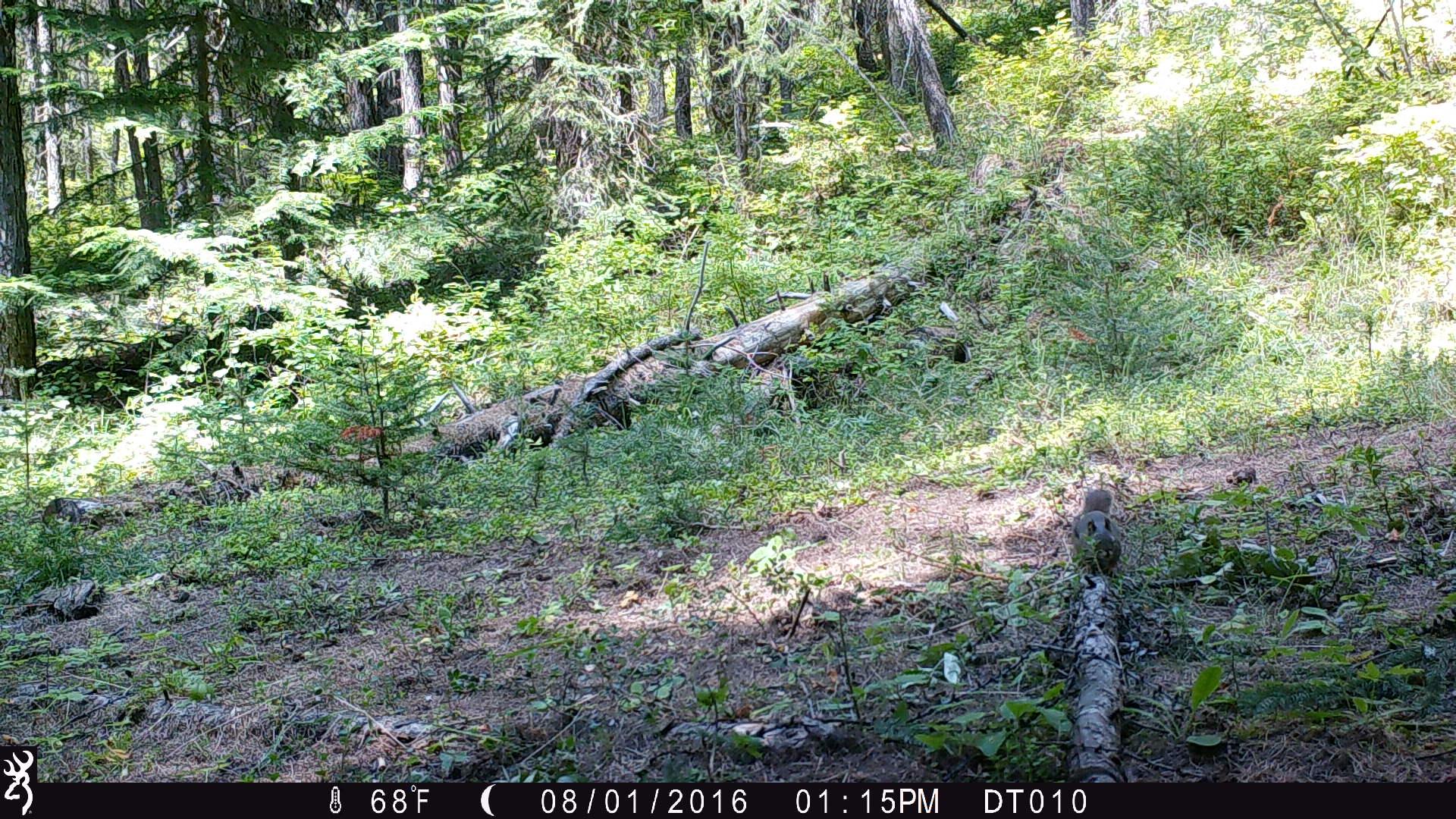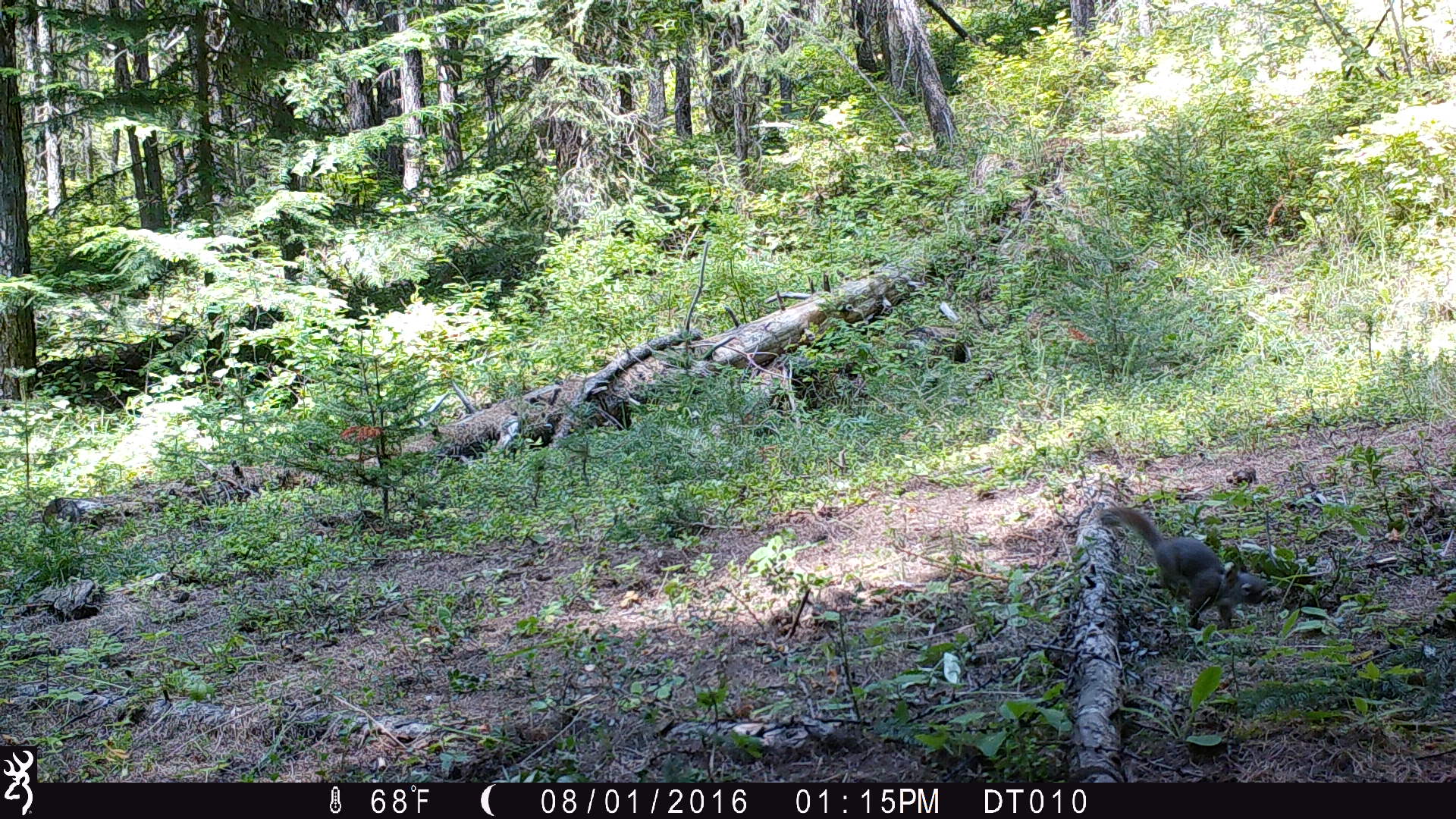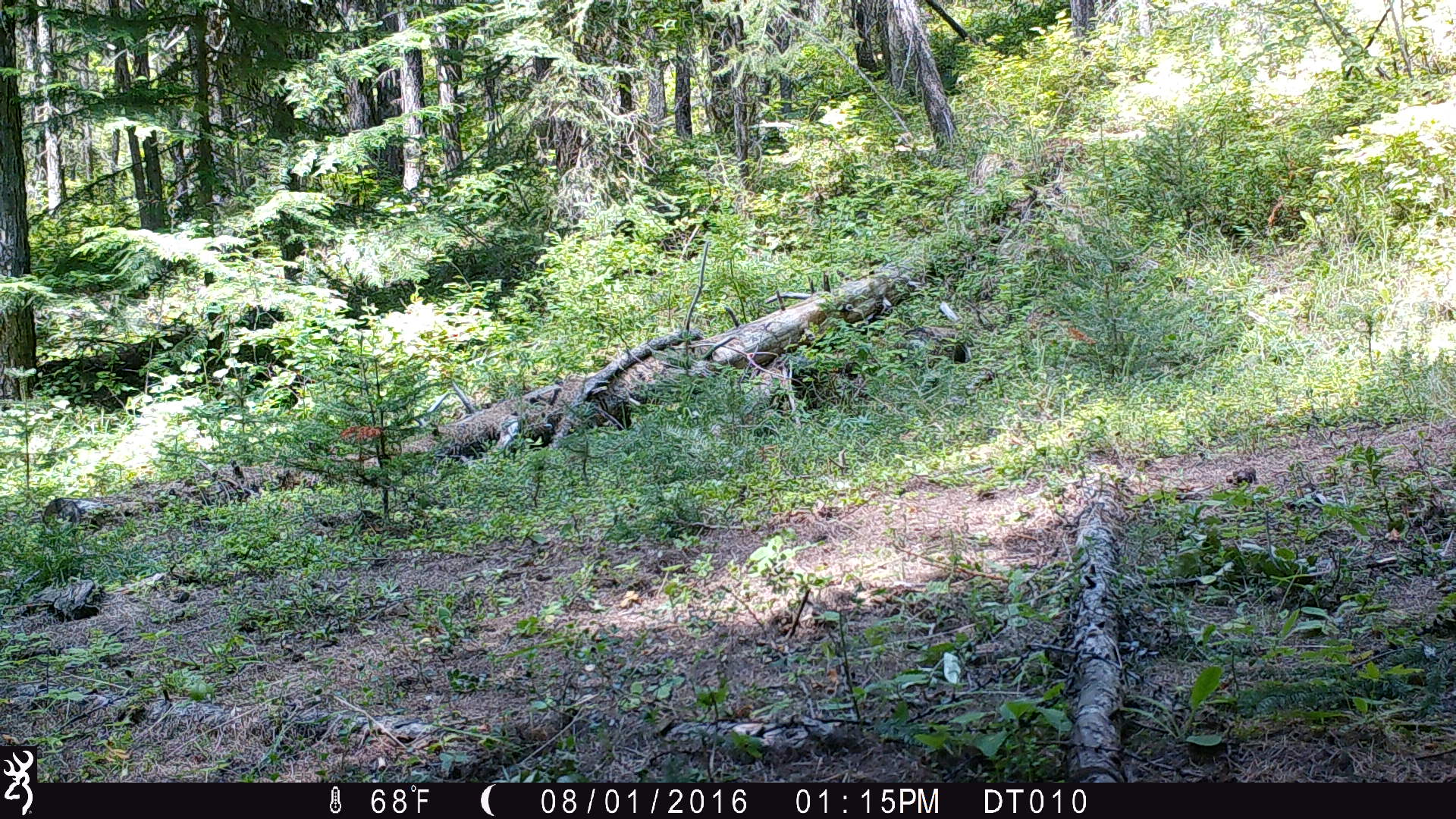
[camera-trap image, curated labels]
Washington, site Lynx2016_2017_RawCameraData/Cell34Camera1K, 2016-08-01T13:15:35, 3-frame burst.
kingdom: Animalia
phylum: Chordata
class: Mammalia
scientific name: Mammalia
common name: small mammal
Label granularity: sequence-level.